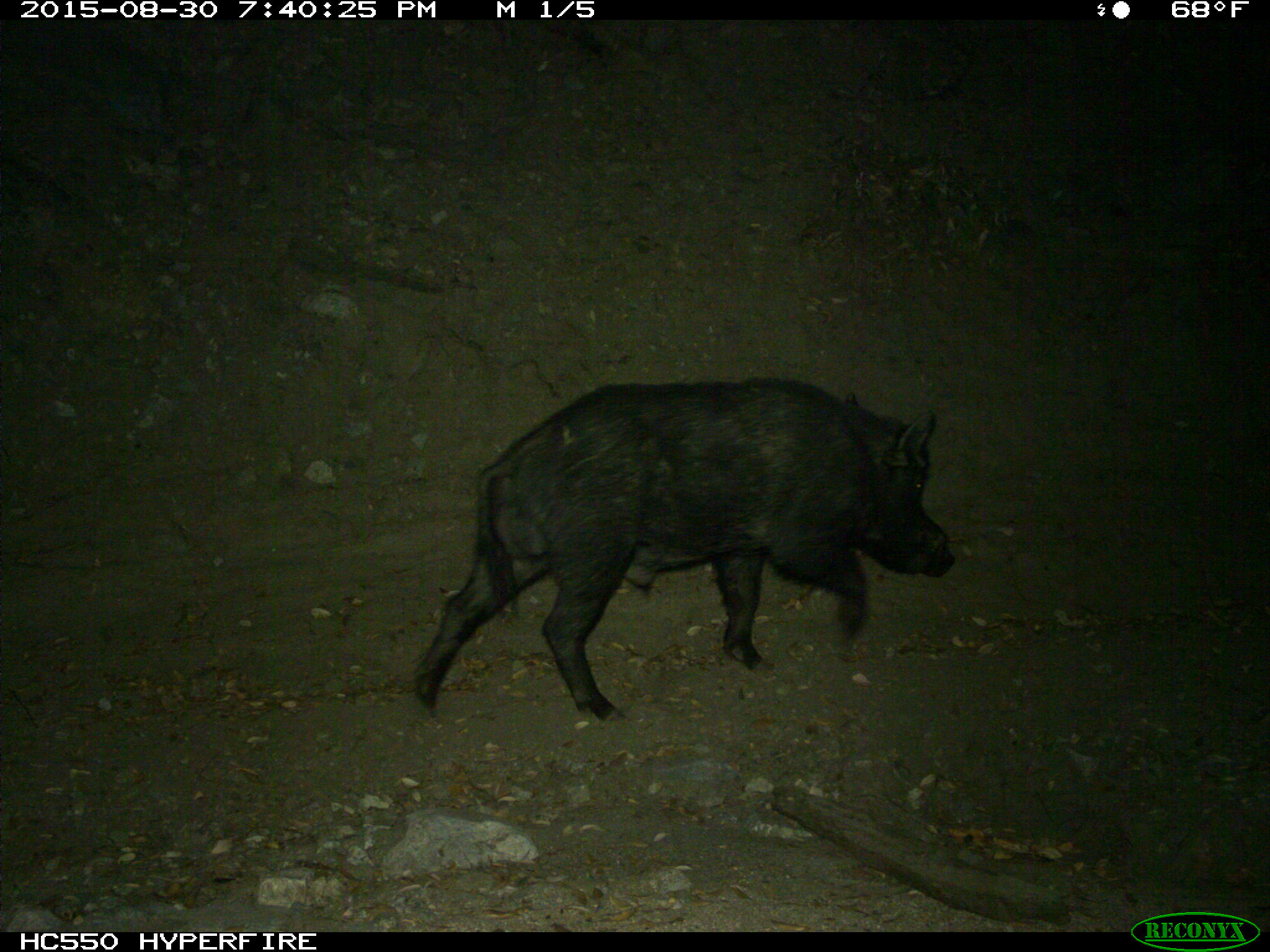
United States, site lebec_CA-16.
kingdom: Animalia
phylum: Chordata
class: Mammalia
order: Artiodactyla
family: Suidae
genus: Sus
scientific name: Sus scrofa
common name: wild boar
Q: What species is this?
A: Sus scrofa (wild boar).